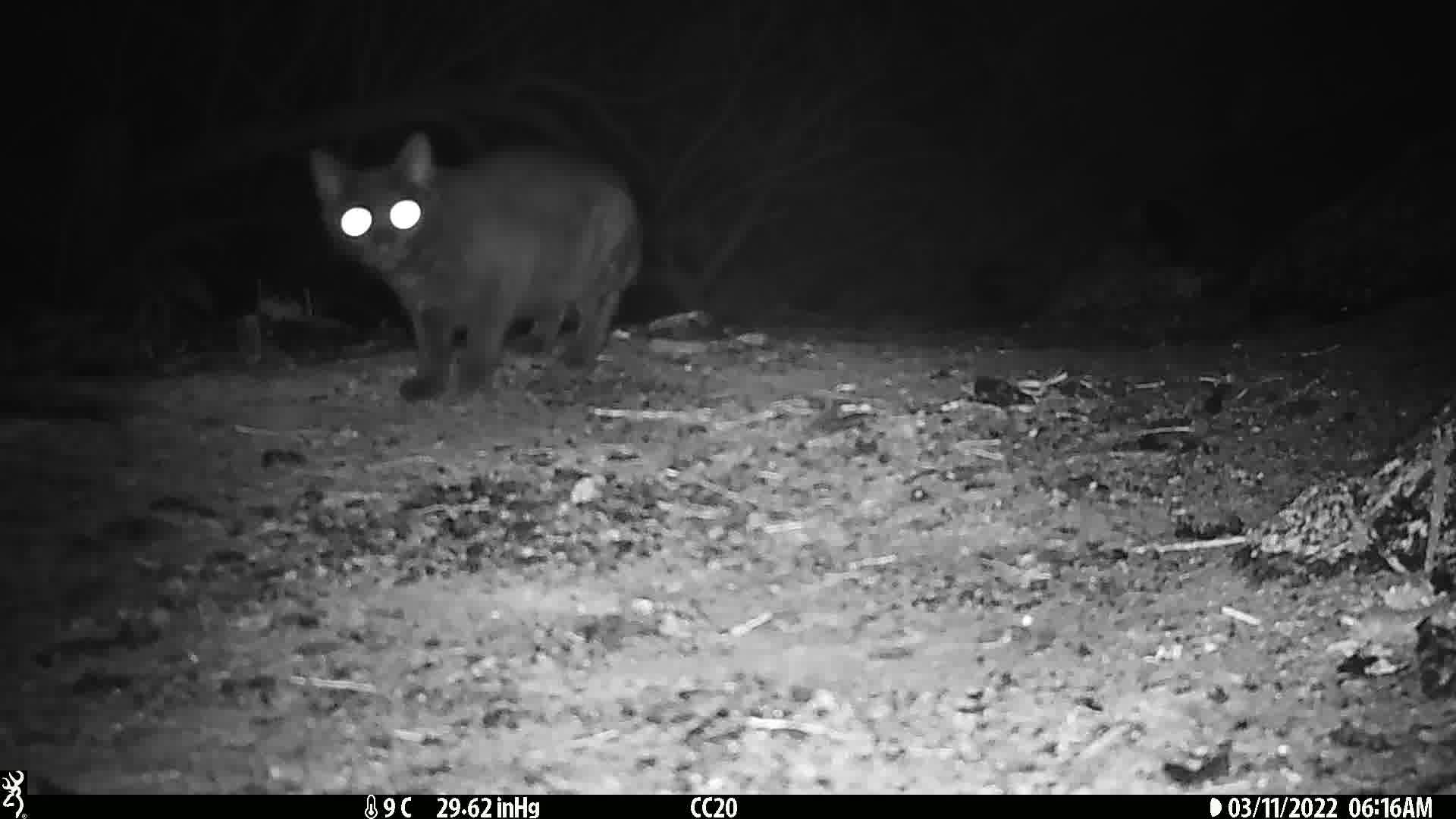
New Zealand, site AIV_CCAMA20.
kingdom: Animalia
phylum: Chordata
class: Mammalia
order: Carnivora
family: Felidae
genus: Felis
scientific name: Felis catus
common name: domestic cat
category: cat